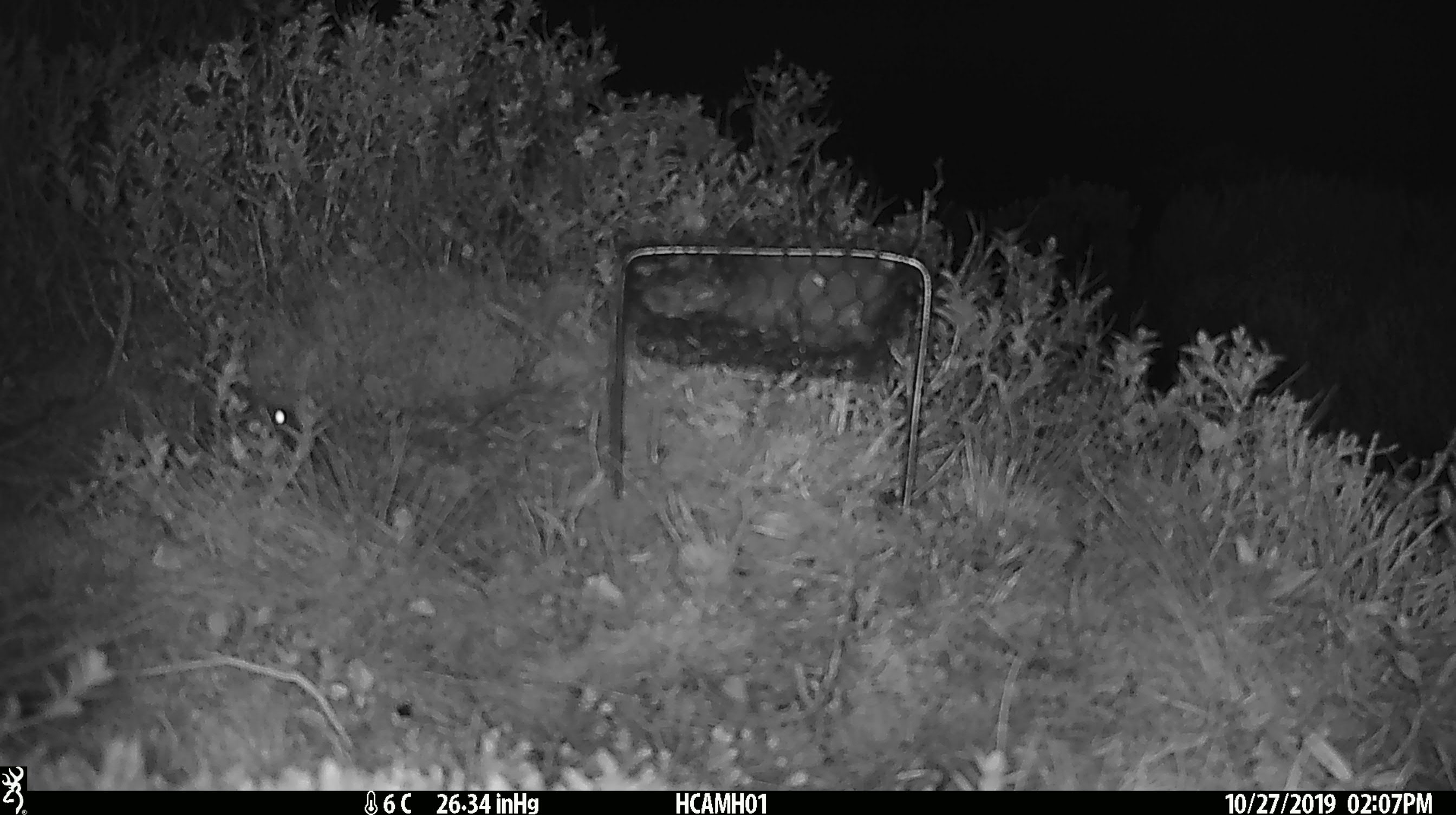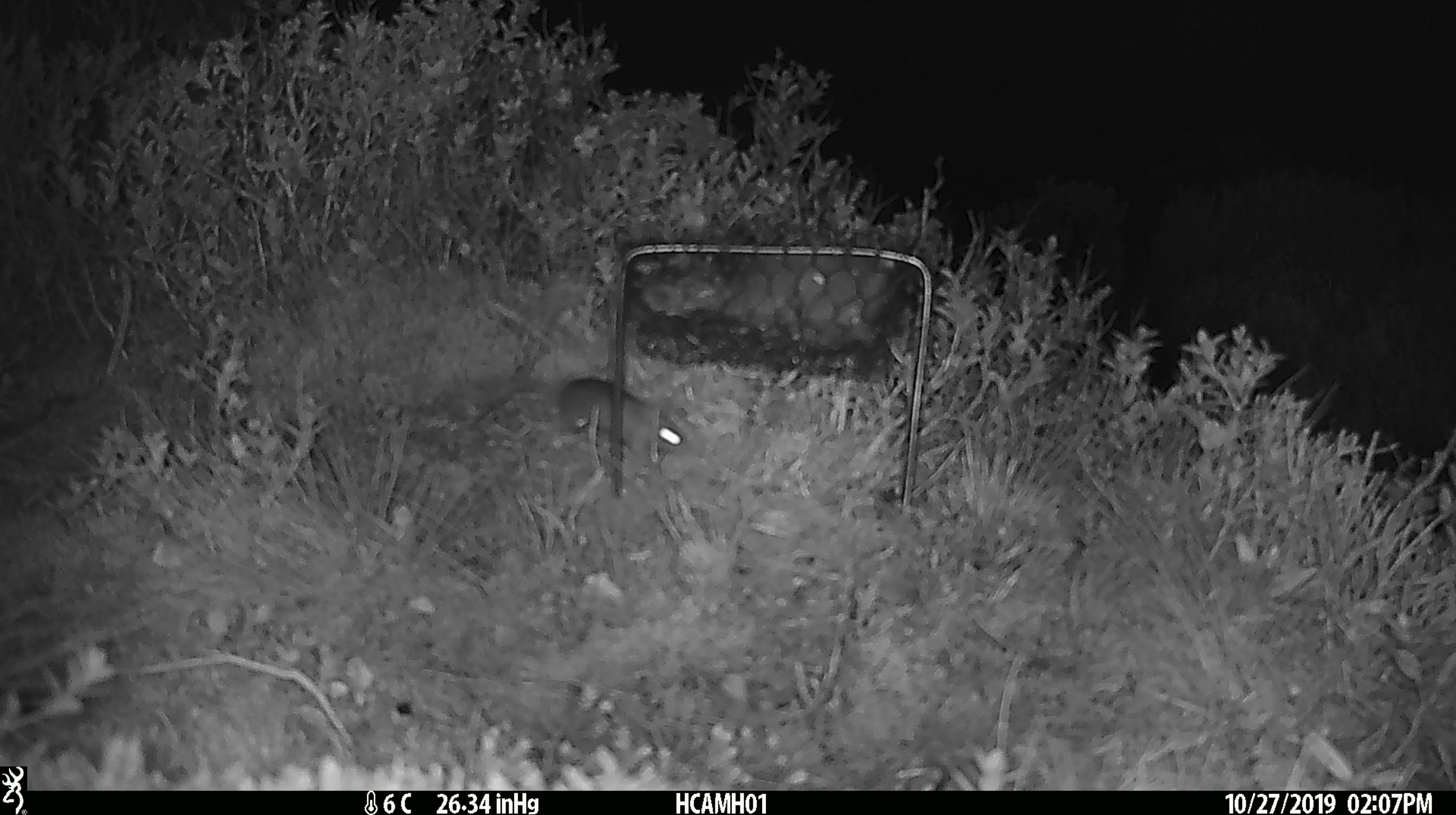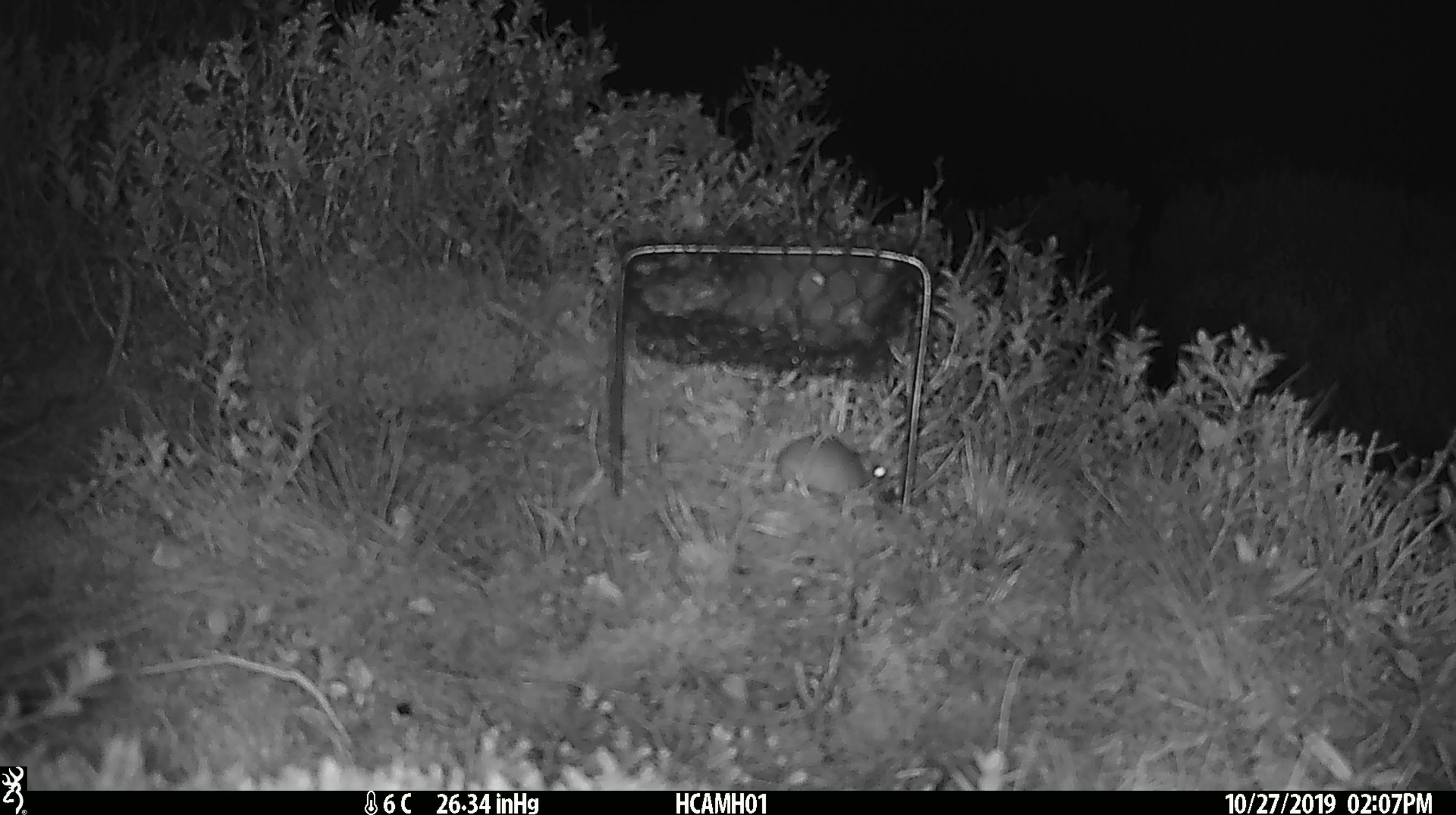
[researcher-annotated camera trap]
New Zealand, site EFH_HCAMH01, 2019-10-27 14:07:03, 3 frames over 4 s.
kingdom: Animalia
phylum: Chordata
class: Mammalia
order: Rodentia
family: Muridae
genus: Mus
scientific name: Mus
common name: mouse